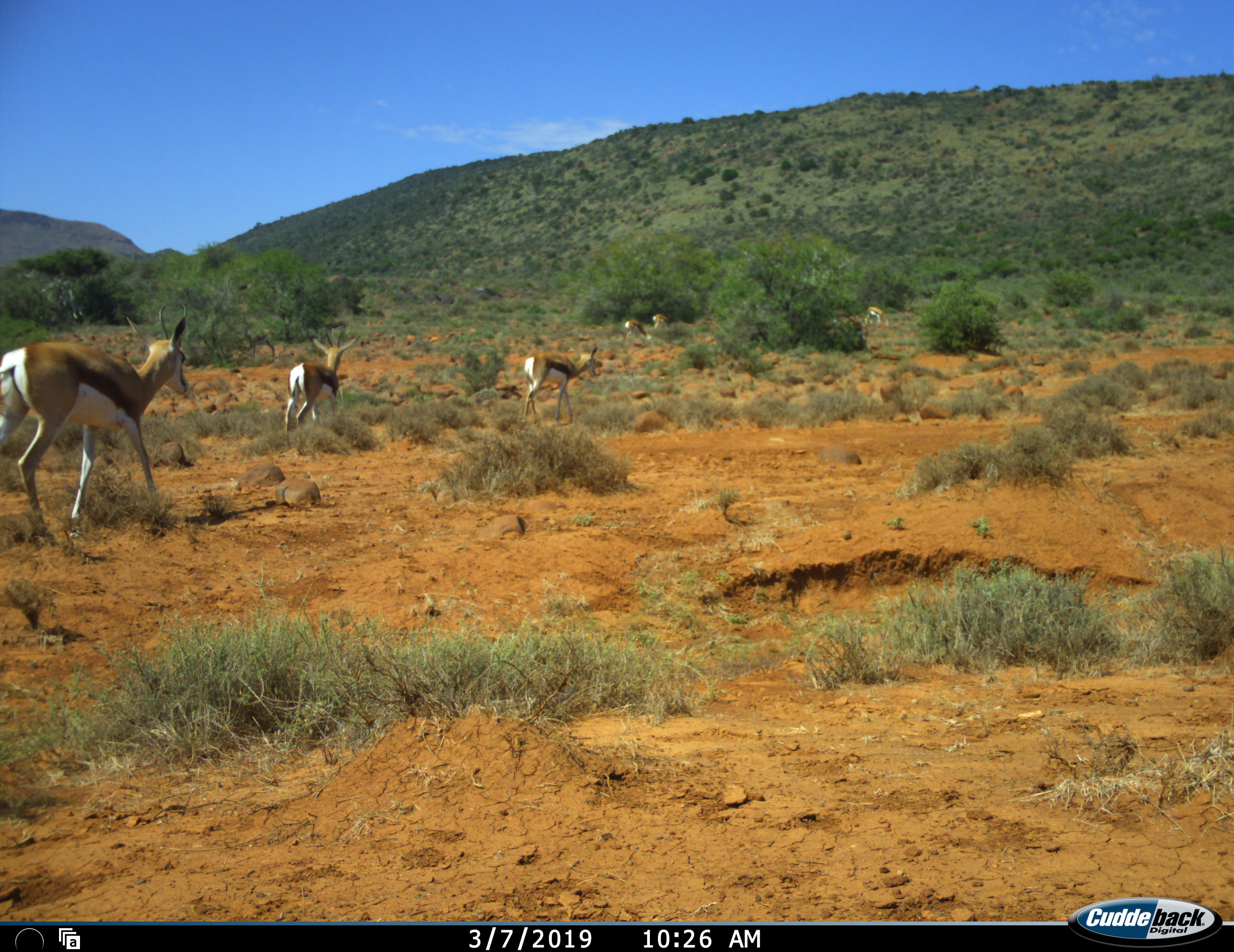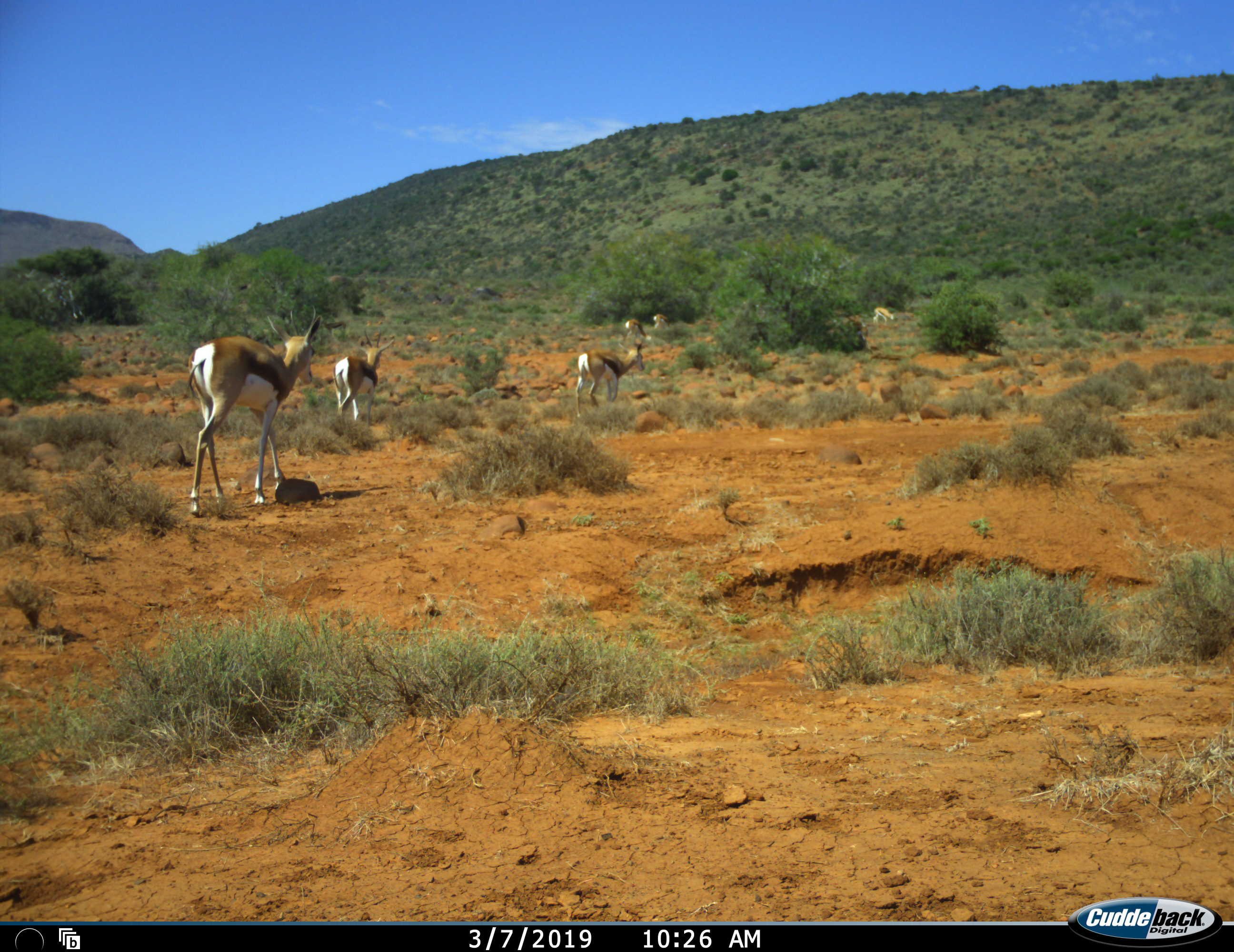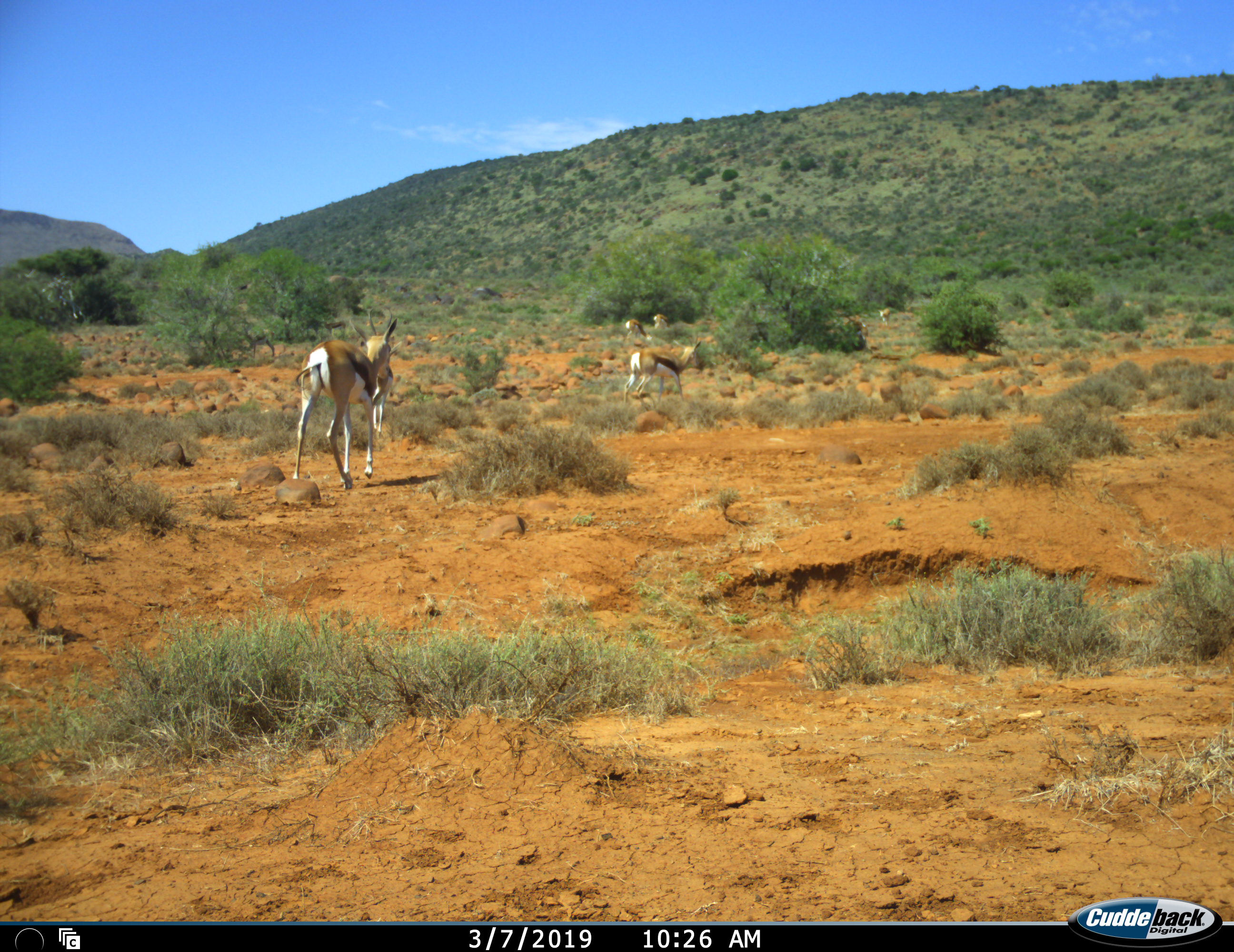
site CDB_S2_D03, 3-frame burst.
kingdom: Animalia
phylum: Chordata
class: Mammalia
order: Artiodactyla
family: Bovidae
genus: Antidorcas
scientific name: Antidorcas marsupialis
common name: springbok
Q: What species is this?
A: Springbok (Antidorcas marsupialis).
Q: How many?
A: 6.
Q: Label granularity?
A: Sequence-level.